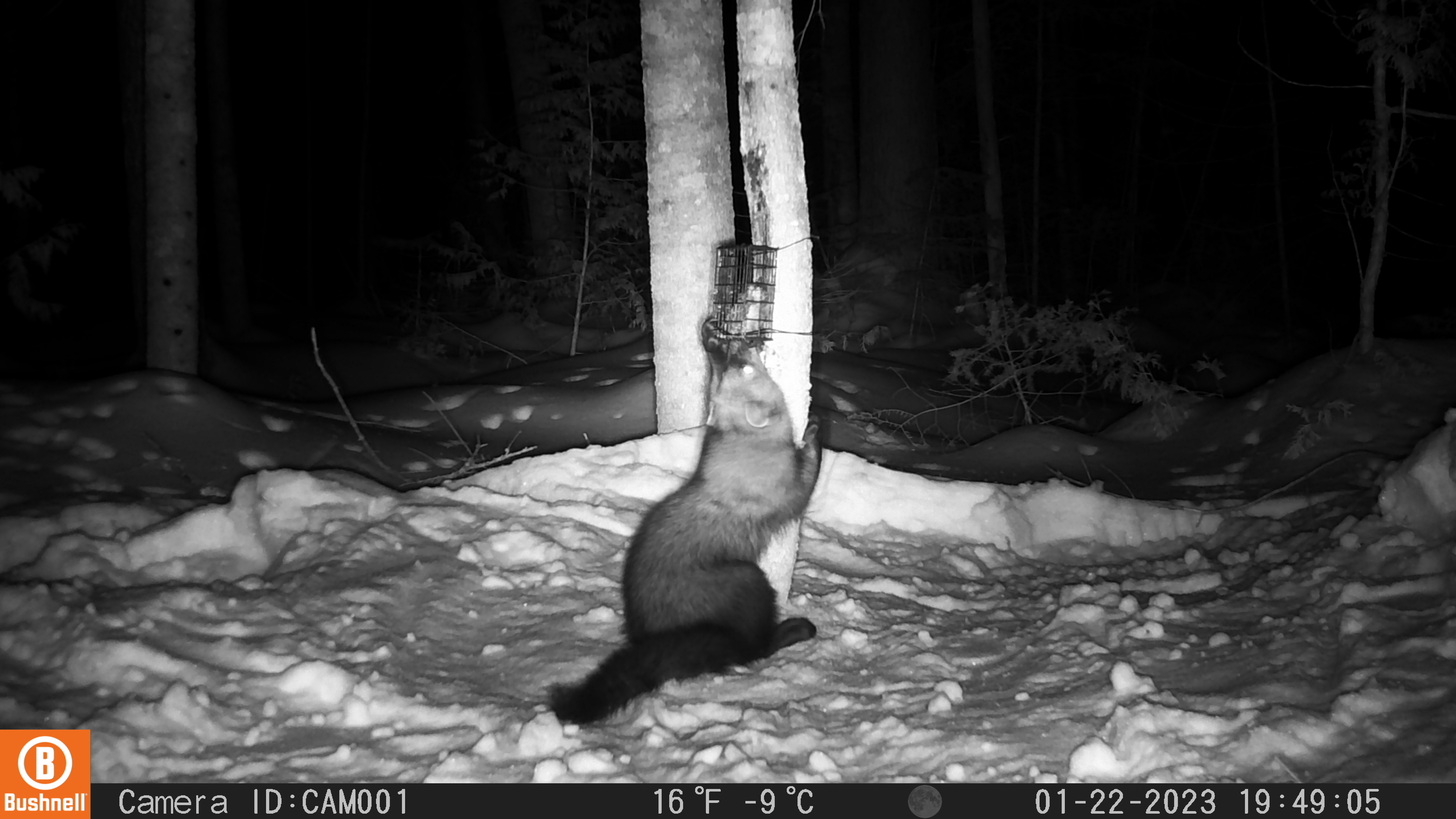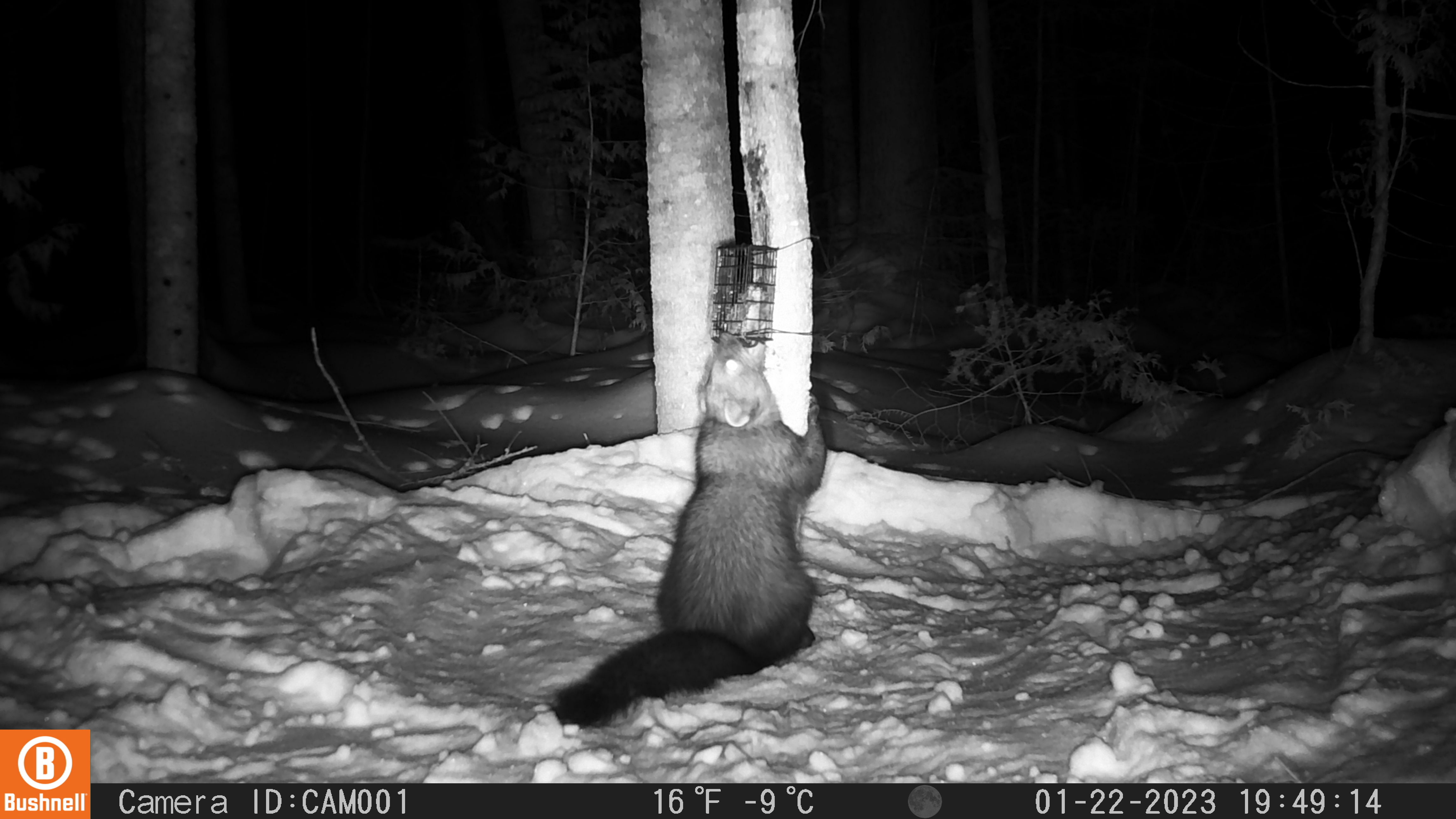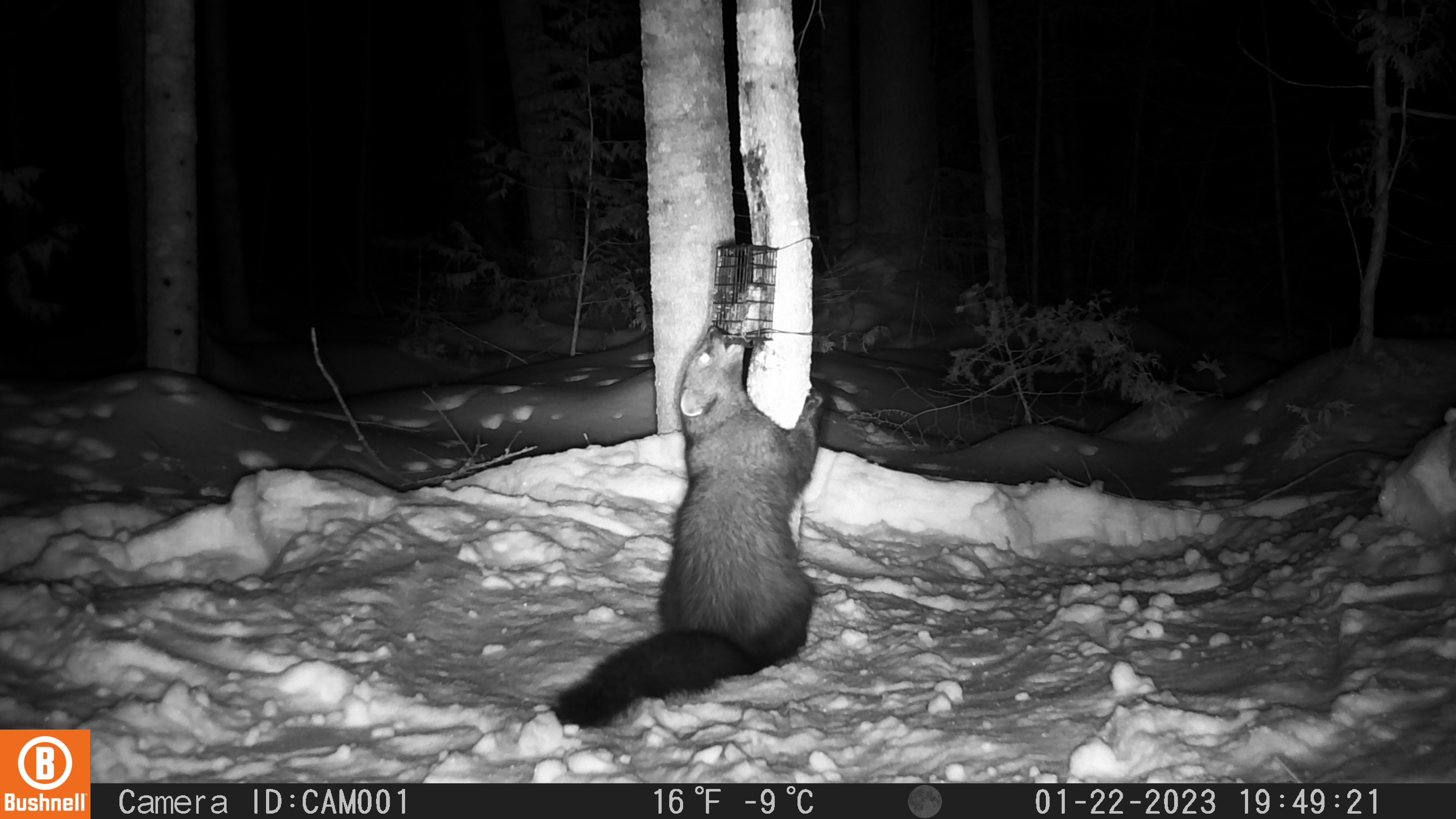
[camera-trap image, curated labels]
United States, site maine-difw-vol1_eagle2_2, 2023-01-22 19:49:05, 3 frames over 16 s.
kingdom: Animalia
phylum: Chordata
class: Mammalia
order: Carnivora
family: Mustelidae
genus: Pekania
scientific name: Pekania pennanti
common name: fisher